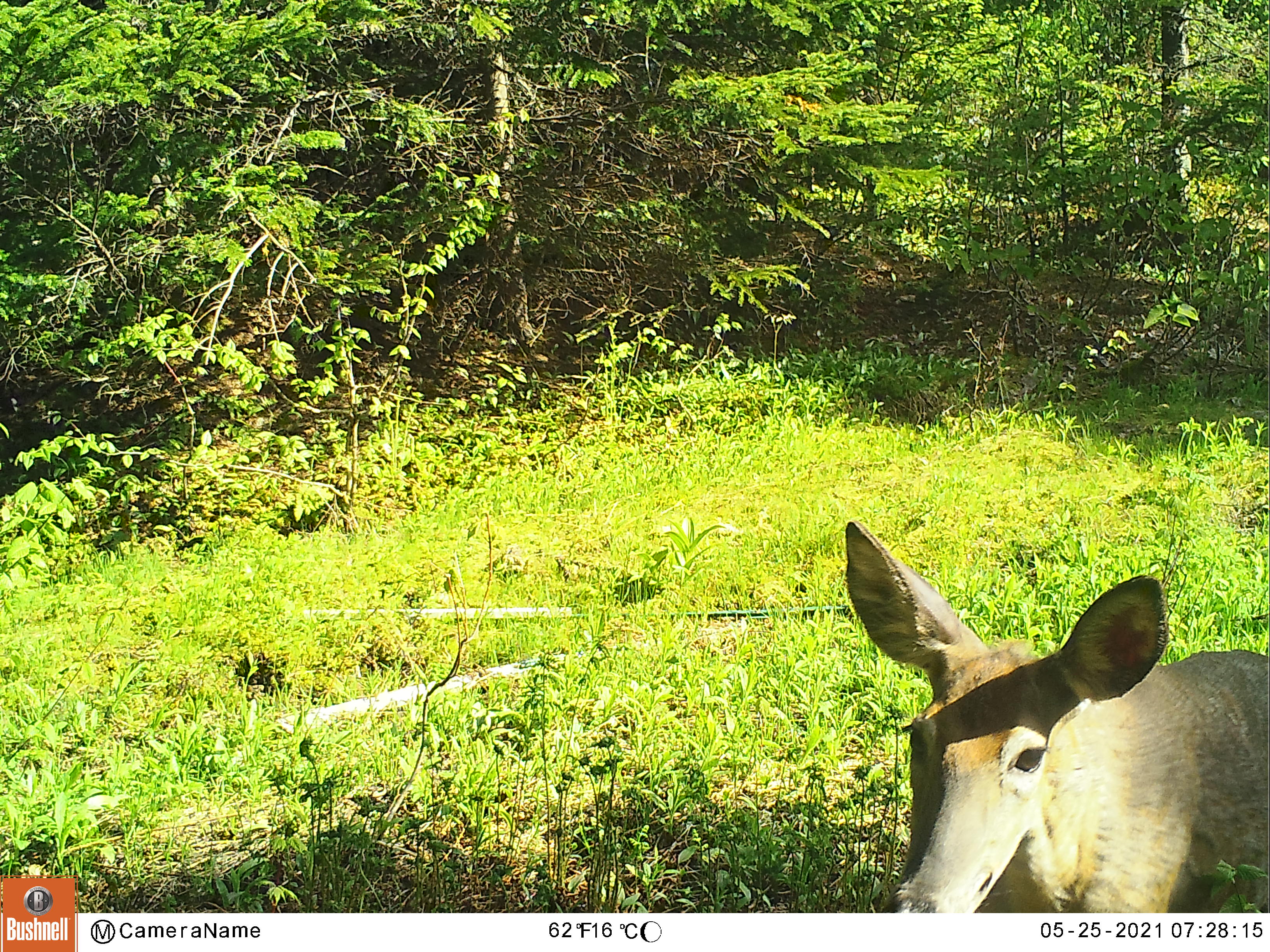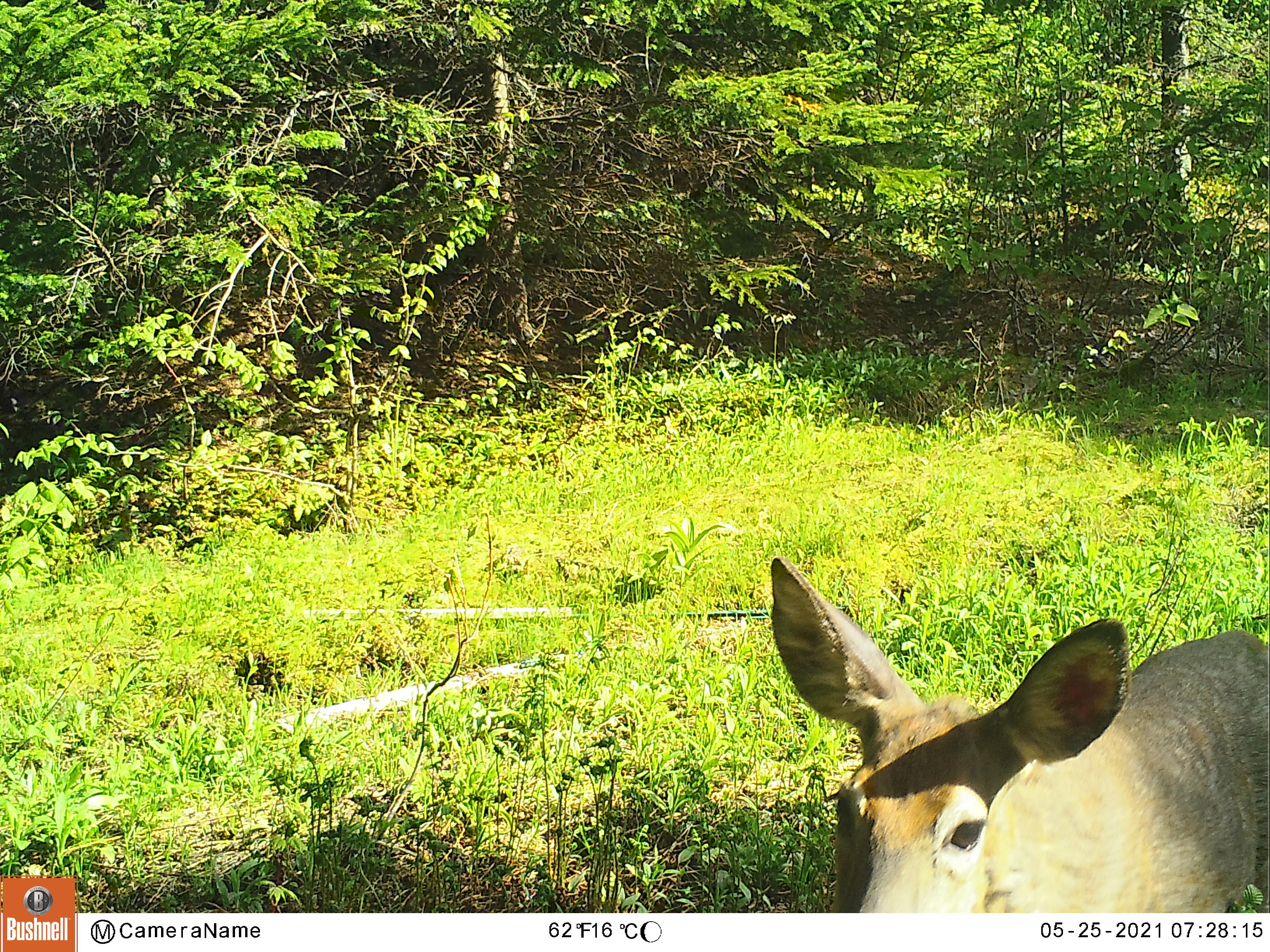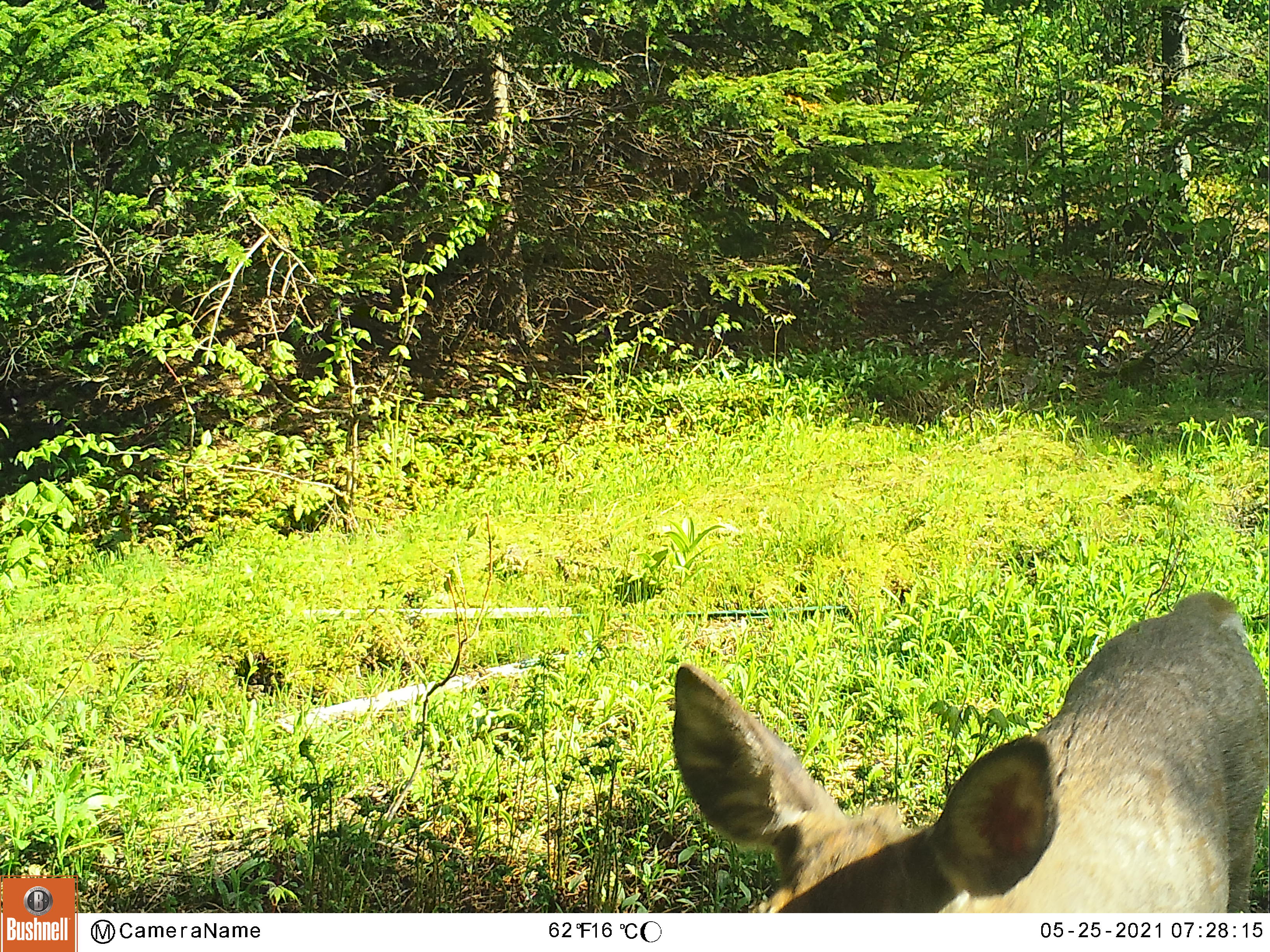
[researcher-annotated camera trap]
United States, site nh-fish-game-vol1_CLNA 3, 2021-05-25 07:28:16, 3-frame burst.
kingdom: Animalia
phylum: Chordata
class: Mammalia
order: Artiodactyla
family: Cervidae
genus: Odocoileus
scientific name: Odocoileus virginianus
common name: white-tailed deer